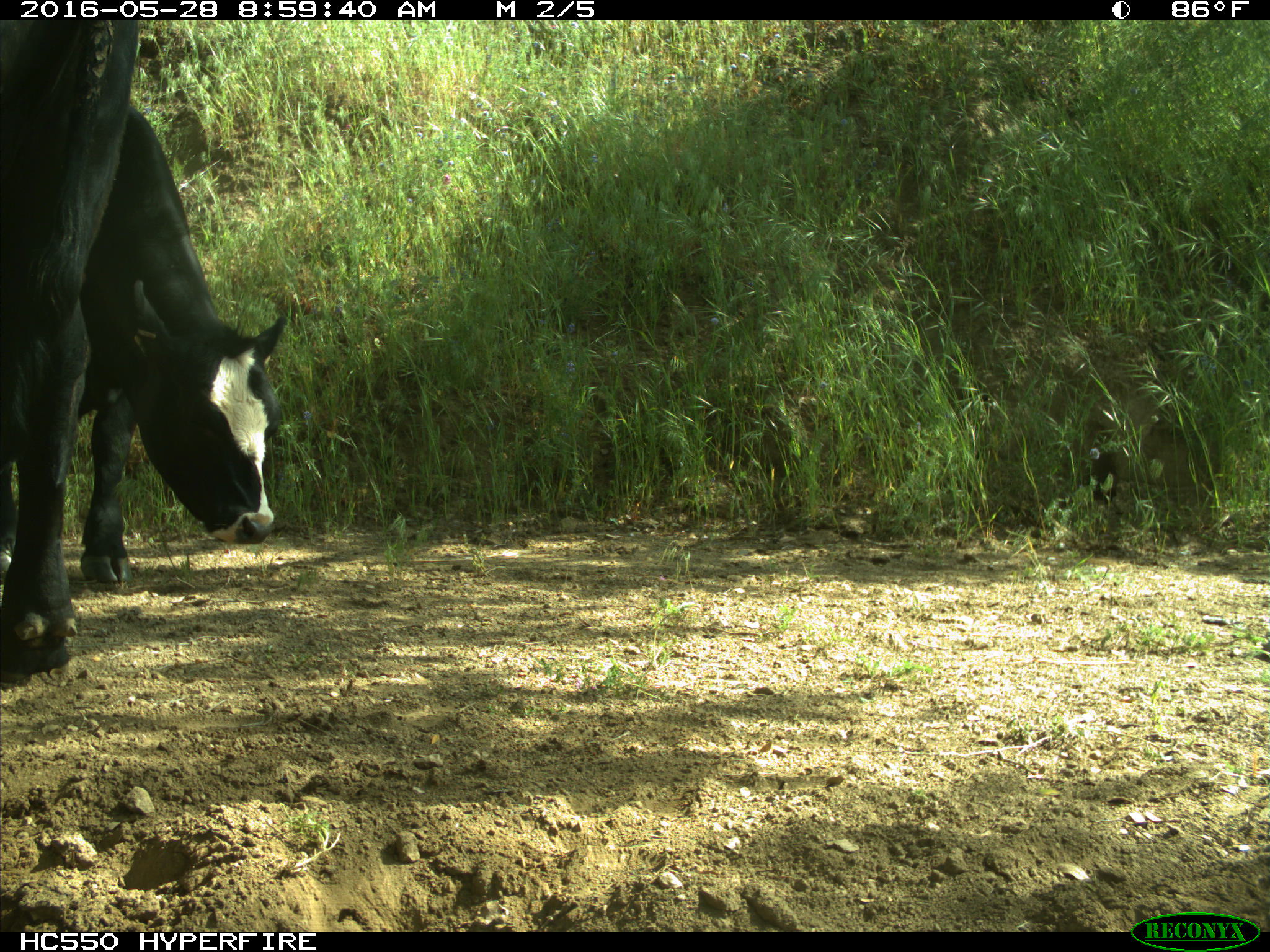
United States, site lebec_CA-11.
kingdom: Animalia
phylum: Chordata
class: Mammalia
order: Artiodactyla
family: Bovidae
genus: Bos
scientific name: Bos taurus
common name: domestic cow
Bos taurus (domestic cow).